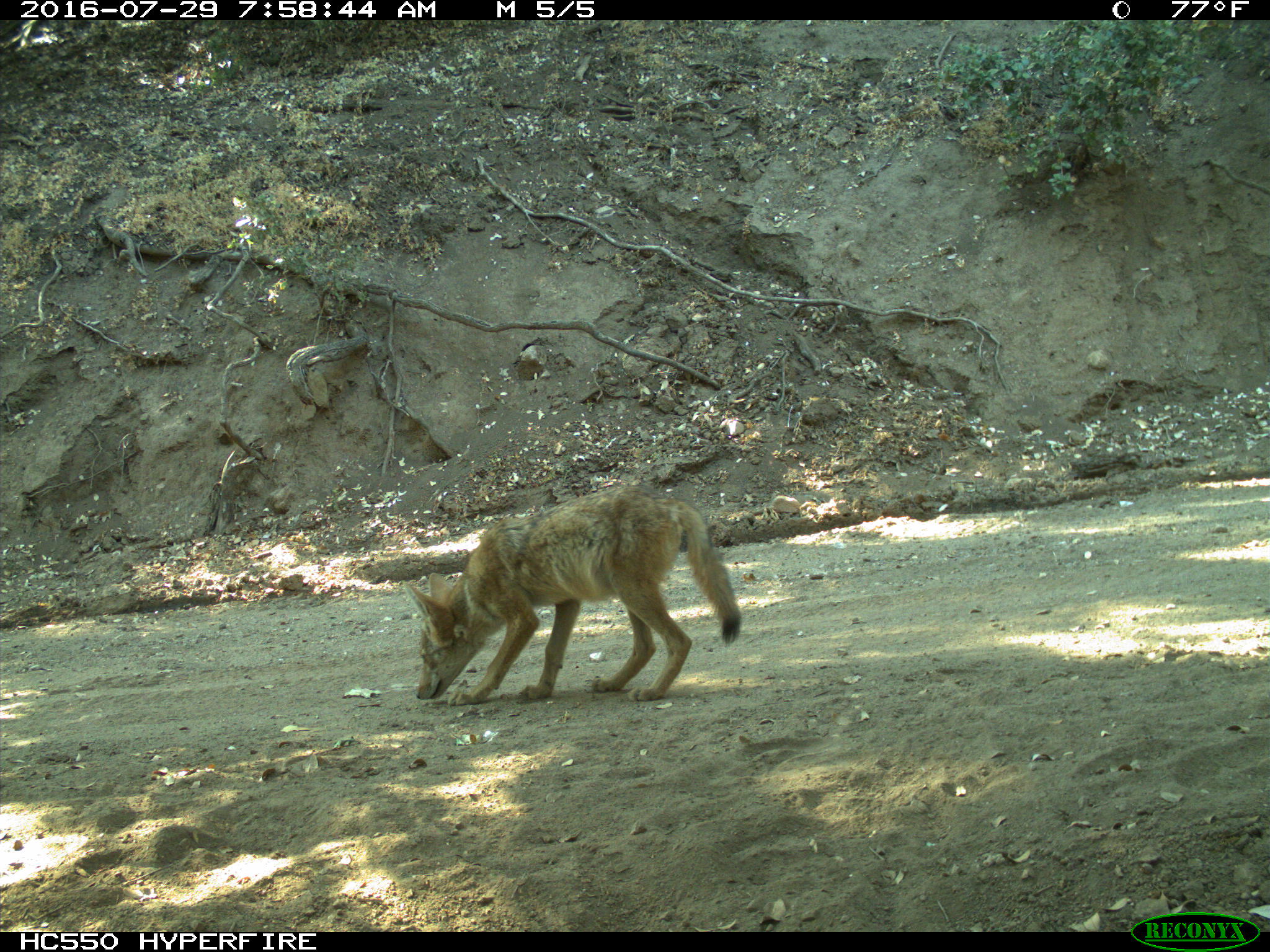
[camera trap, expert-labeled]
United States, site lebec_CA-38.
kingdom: Animalia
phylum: Chordata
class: Mammalia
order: Carnivora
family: Canidae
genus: Canis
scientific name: Canis latrans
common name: coyote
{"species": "Canis latrans (coyote)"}